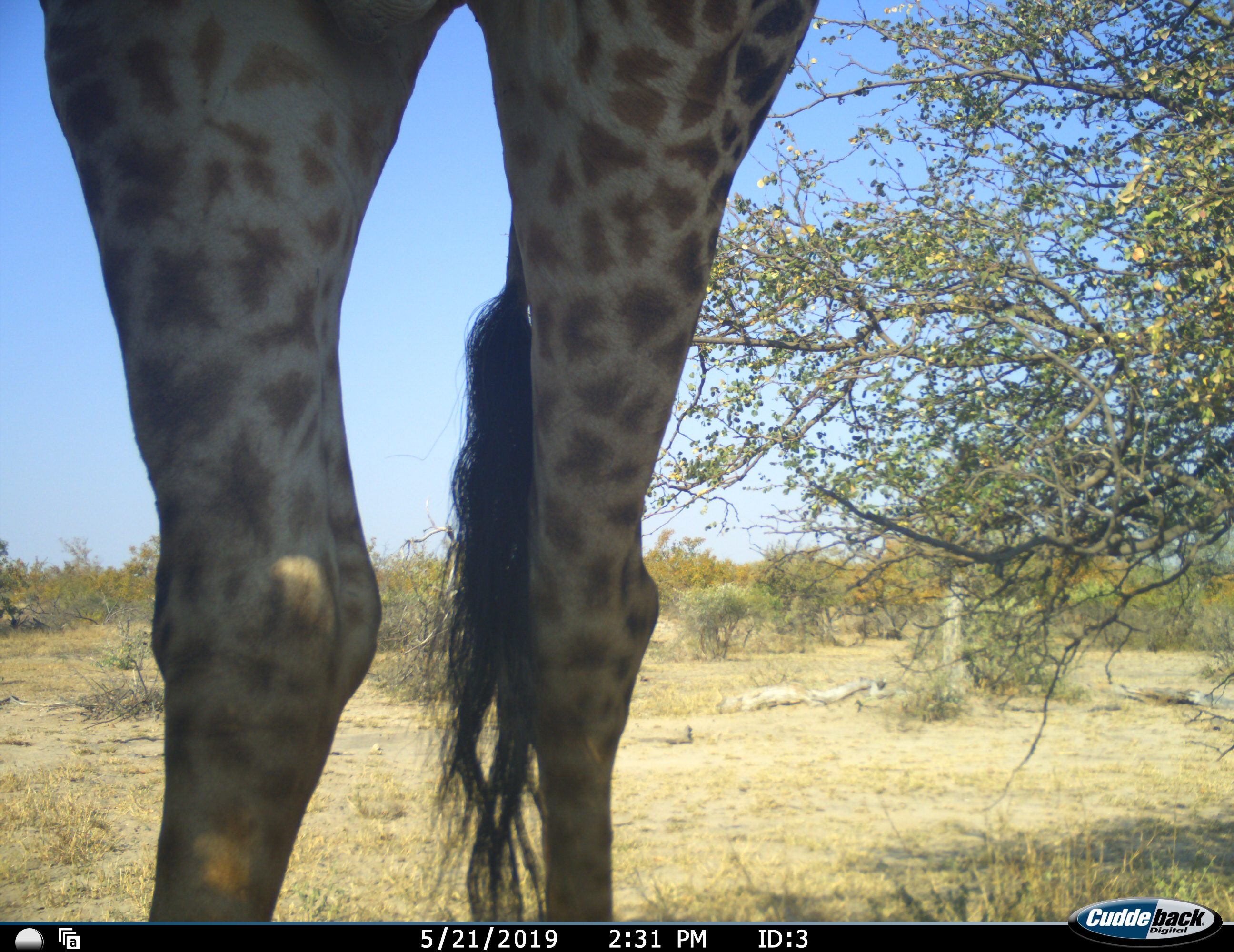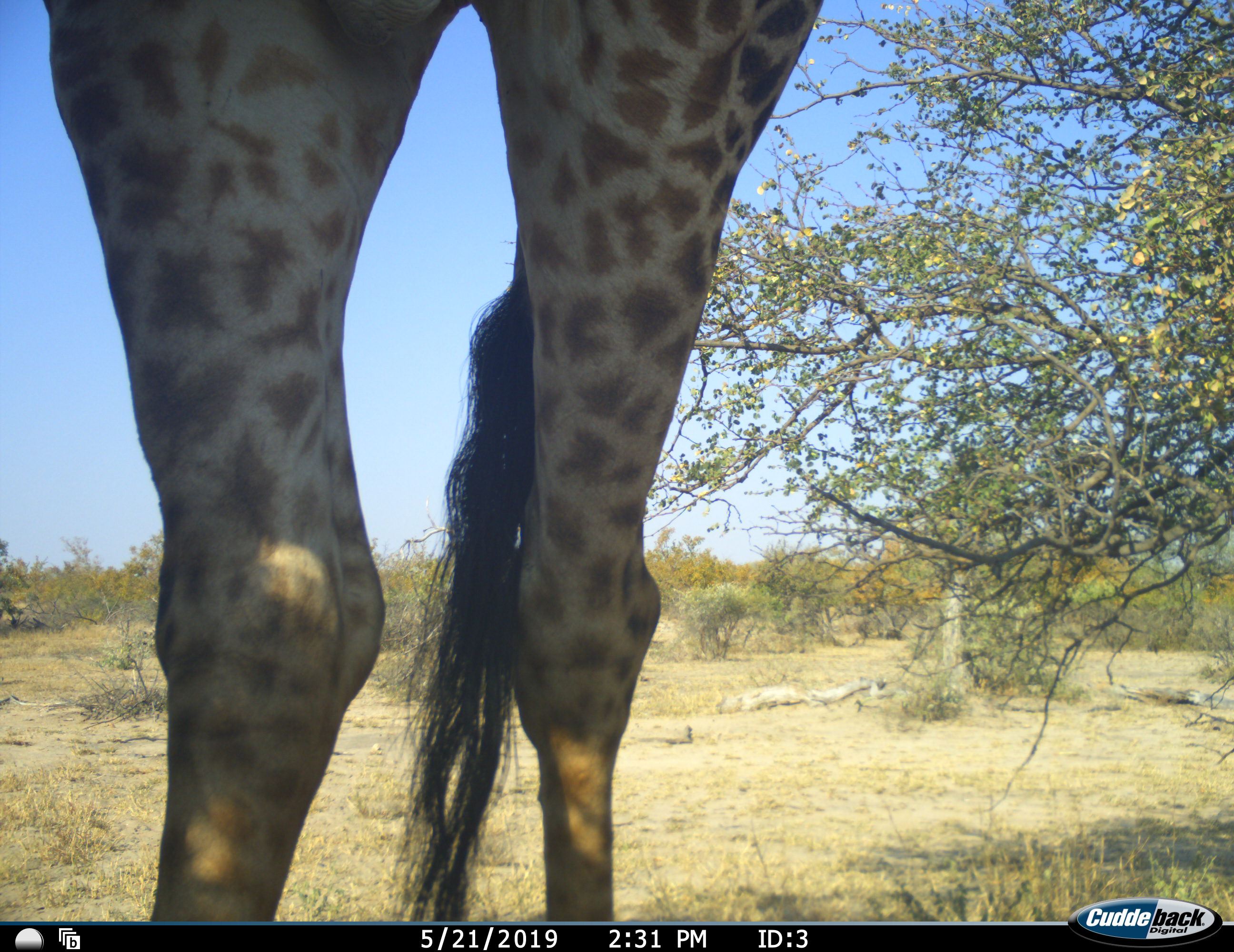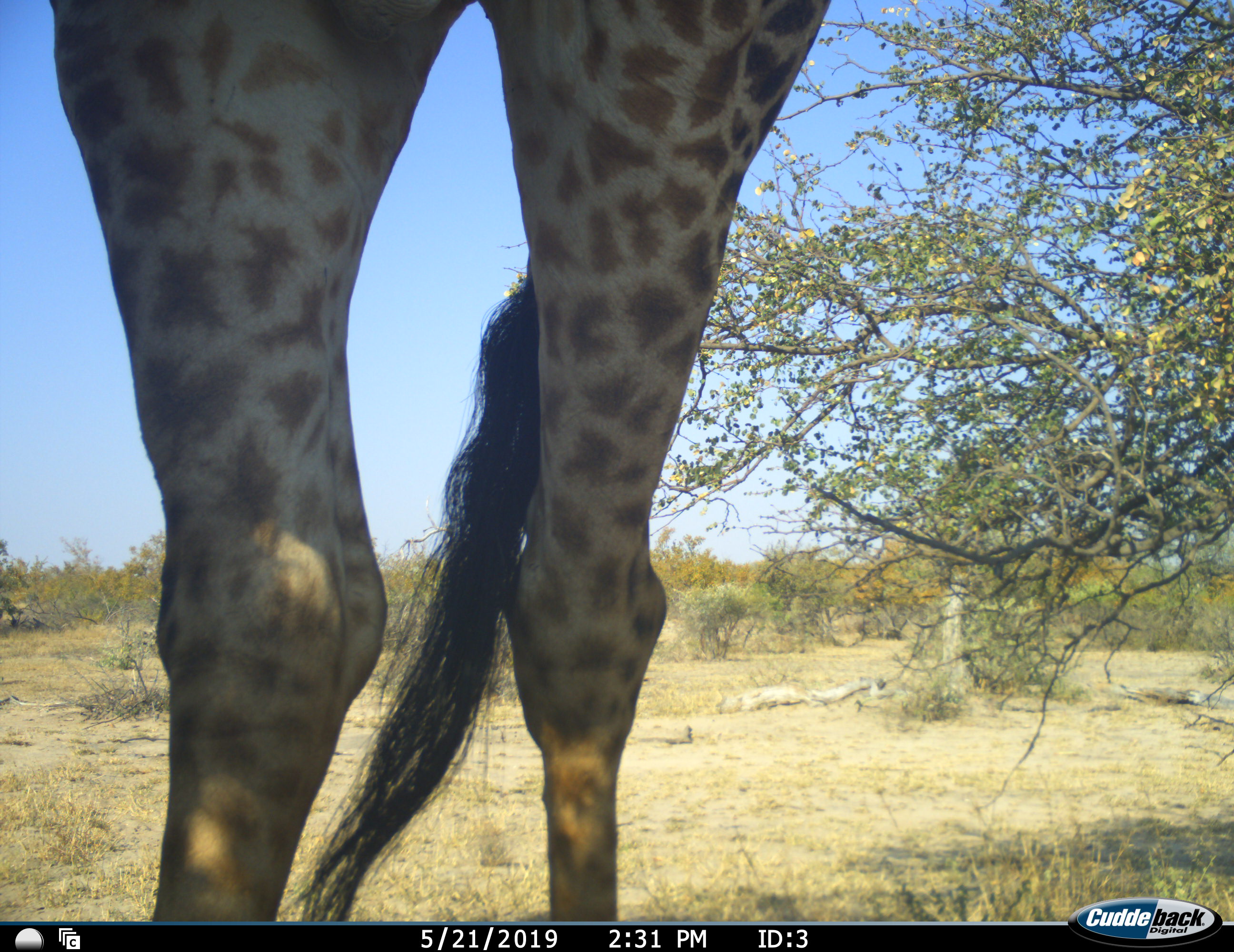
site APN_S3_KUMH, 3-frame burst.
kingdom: Animalia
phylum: Chordata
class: Mammalia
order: Artiodactyla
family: Giraffidae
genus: Giraffa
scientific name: Giraffa camelopardalis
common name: giraffe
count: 1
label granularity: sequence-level